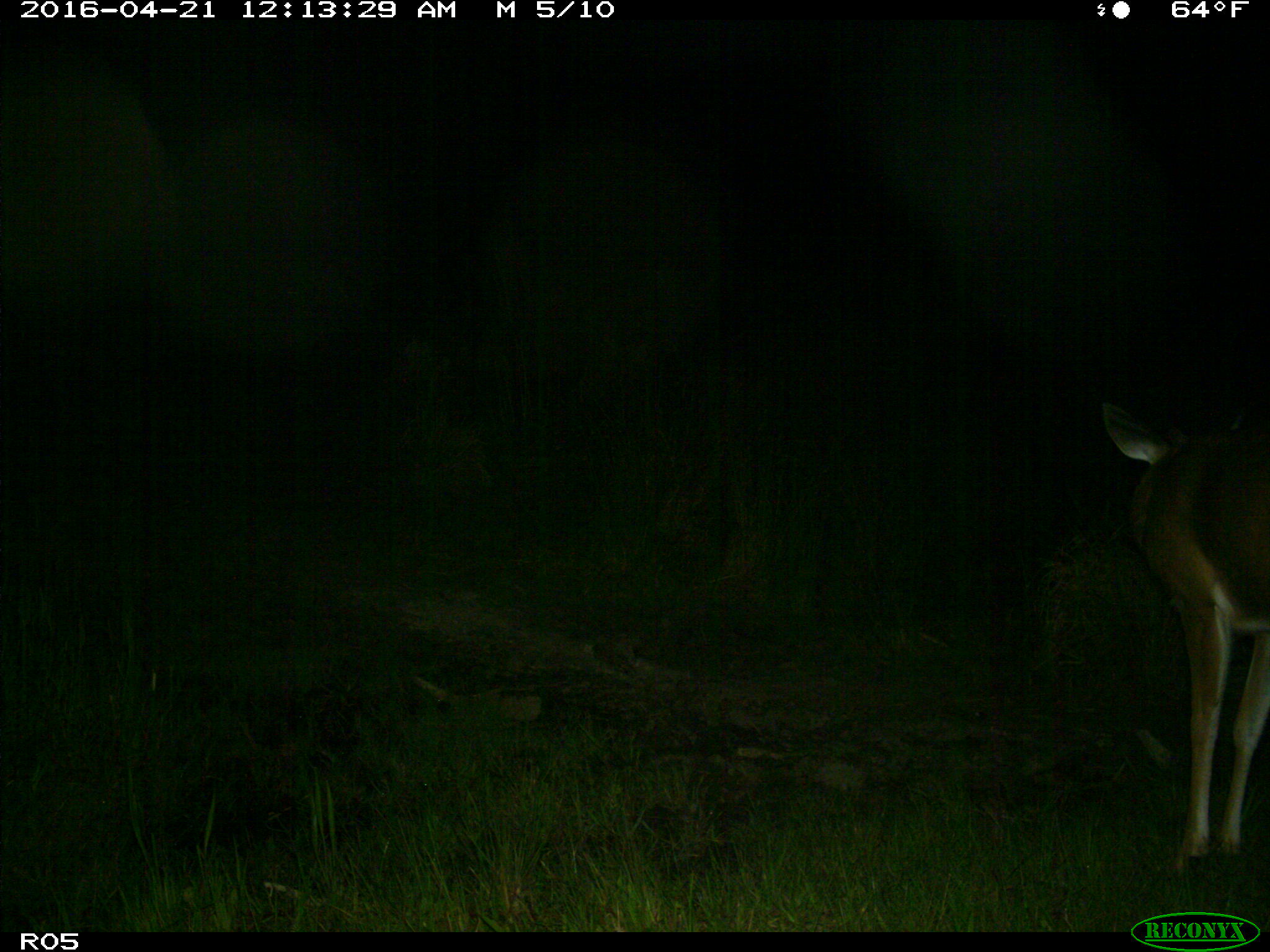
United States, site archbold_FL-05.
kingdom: Animalia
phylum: Chordata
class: Mammalia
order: Artiodactyla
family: Cervidae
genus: Odocoileus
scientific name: Odocoileus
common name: deer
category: unidentified deer